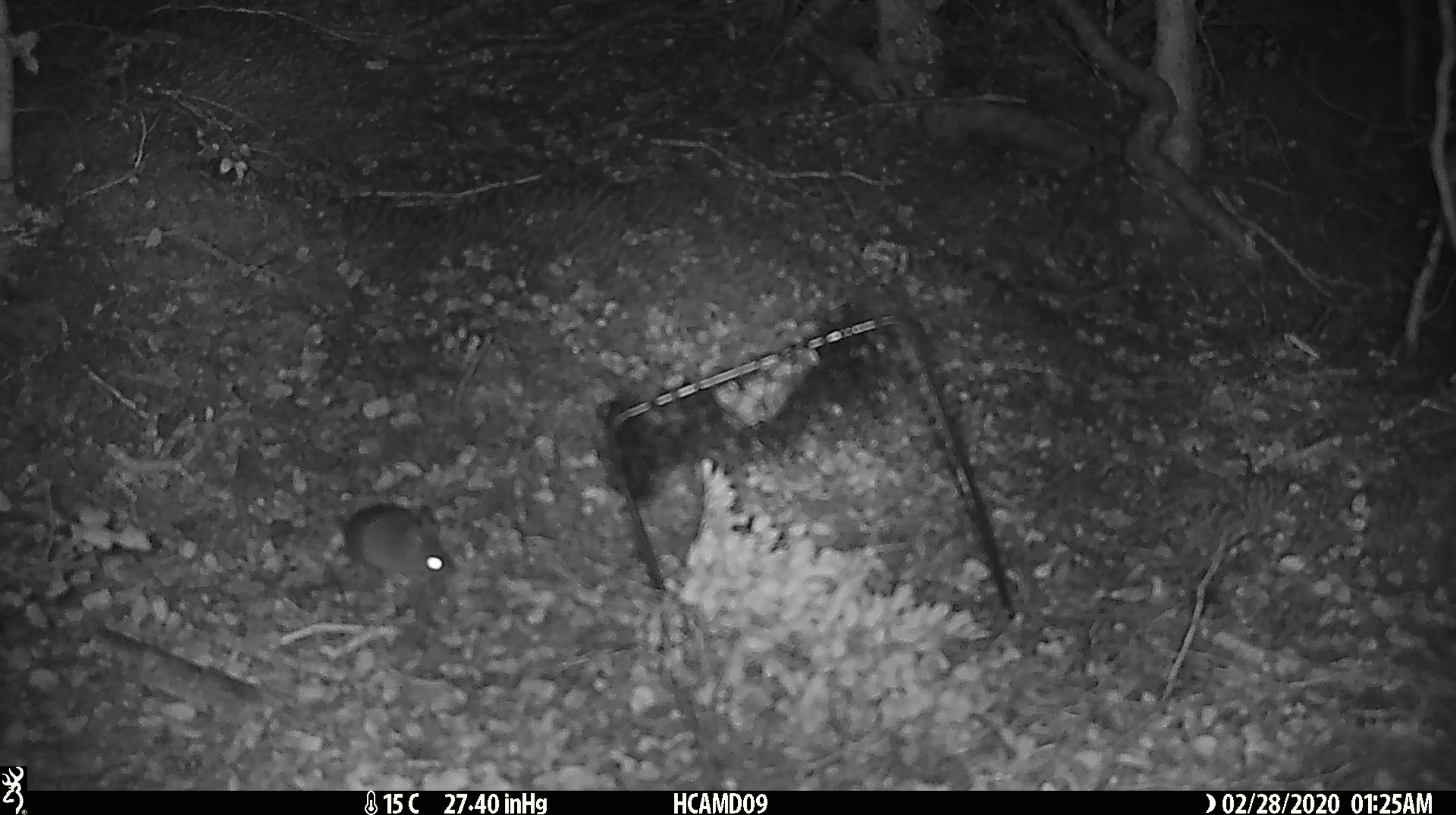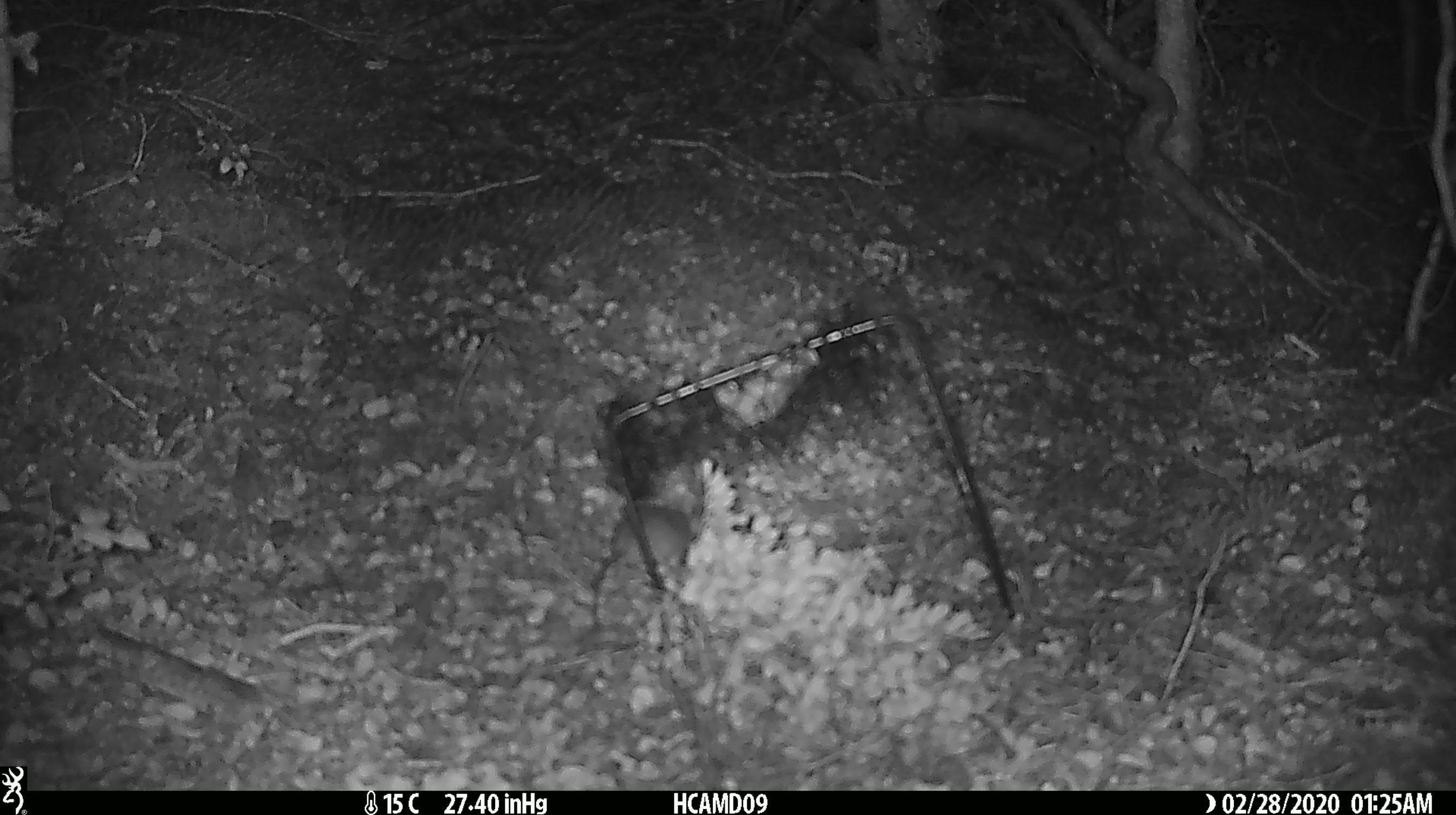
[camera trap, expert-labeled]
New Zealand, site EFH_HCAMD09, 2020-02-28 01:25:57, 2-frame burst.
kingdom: Animalia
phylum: Chordata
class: Mammalia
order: Rodentia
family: Muridae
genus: Mus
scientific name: Mus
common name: mouse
Mouse (Mus).